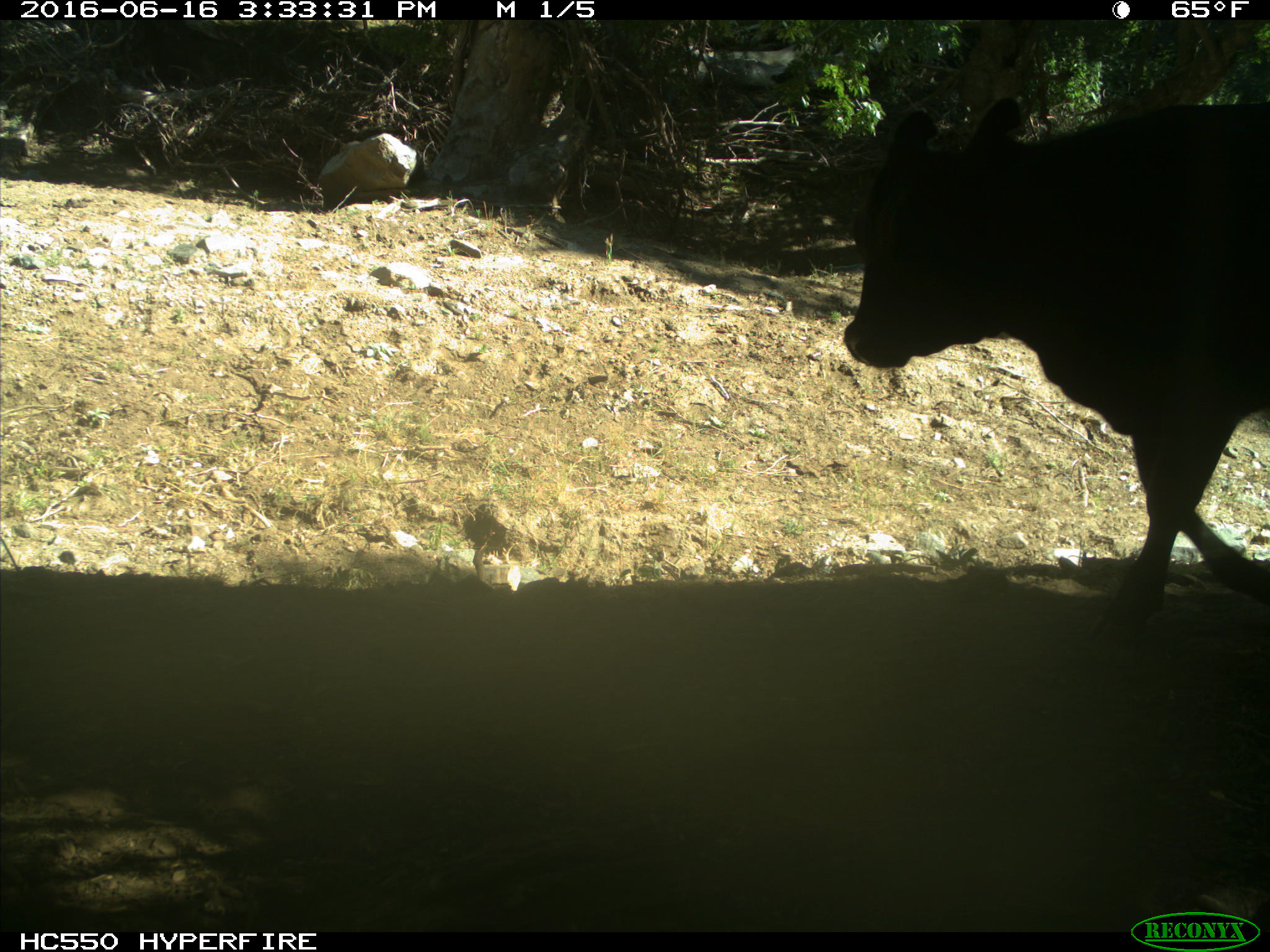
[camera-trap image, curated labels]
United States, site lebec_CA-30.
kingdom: Animalia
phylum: Chordata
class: Mammalia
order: Artiodactyla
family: Bovidae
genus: Bos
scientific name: Bos taurus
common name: domestic cow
Bos taurus (domestic cow).